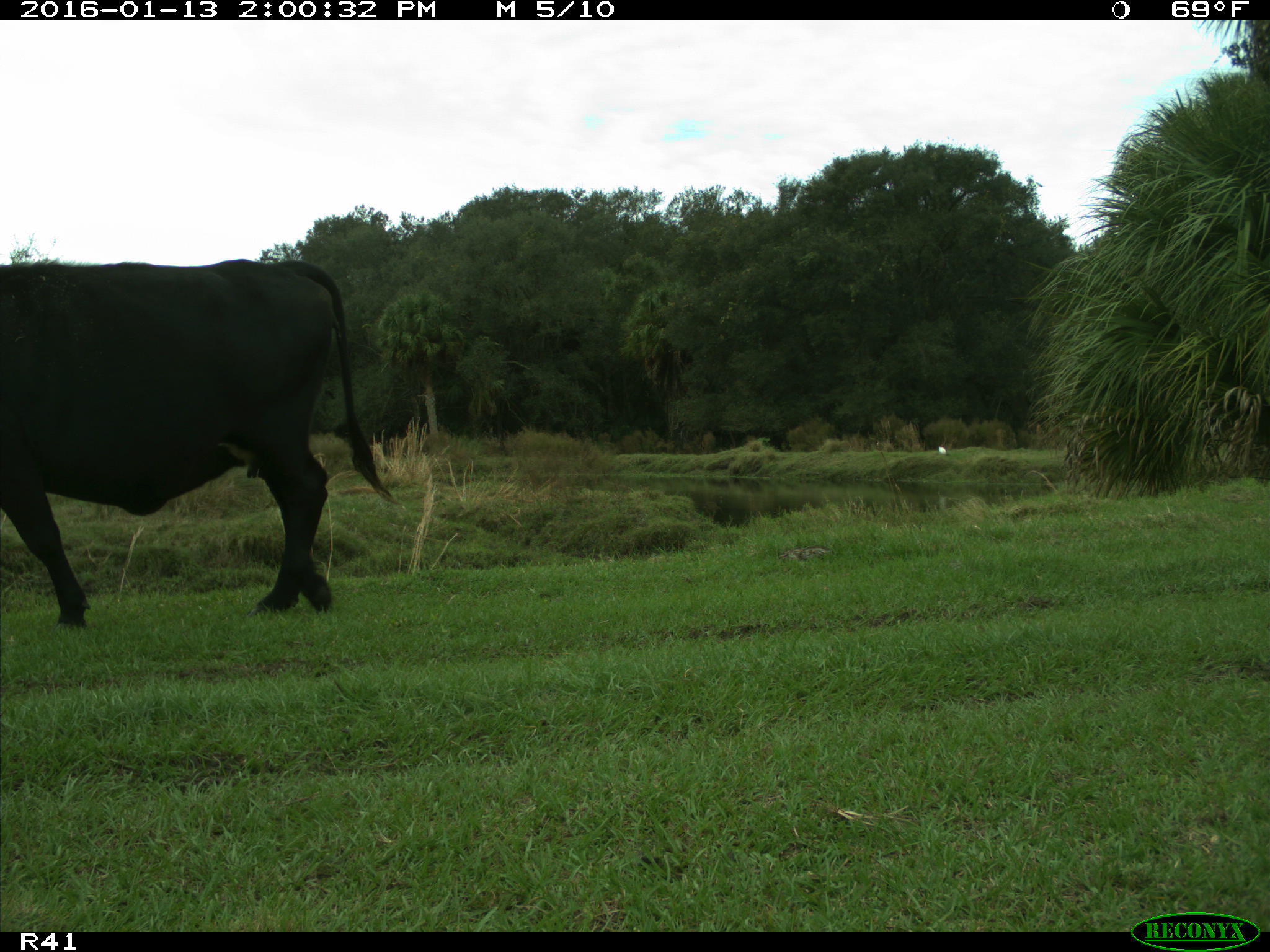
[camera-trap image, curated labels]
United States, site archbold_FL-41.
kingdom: Animalia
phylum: Chordata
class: Mammalia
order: Artiodactyla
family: Bovidae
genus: Bos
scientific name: Bos taurus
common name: domestic cow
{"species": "Bos taurus (domestic cow)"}